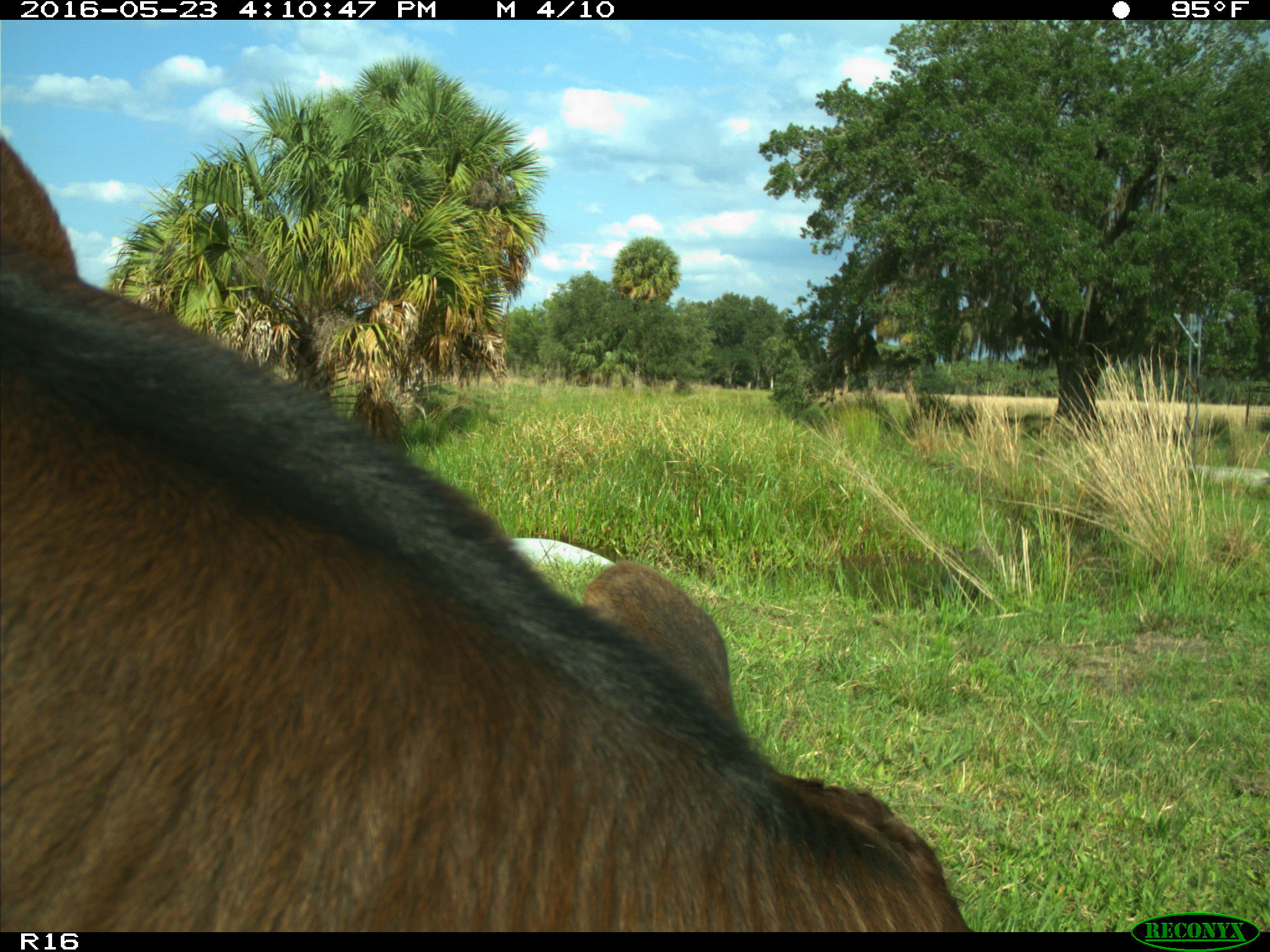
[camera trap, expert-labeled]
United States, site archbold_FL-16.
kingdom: Animalia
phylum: Chordata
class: Mammalia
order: Artiodactyla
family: Bovidae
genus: Bos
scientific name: Bos taurus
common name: domestic cow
Bos taurus (domestic cow).